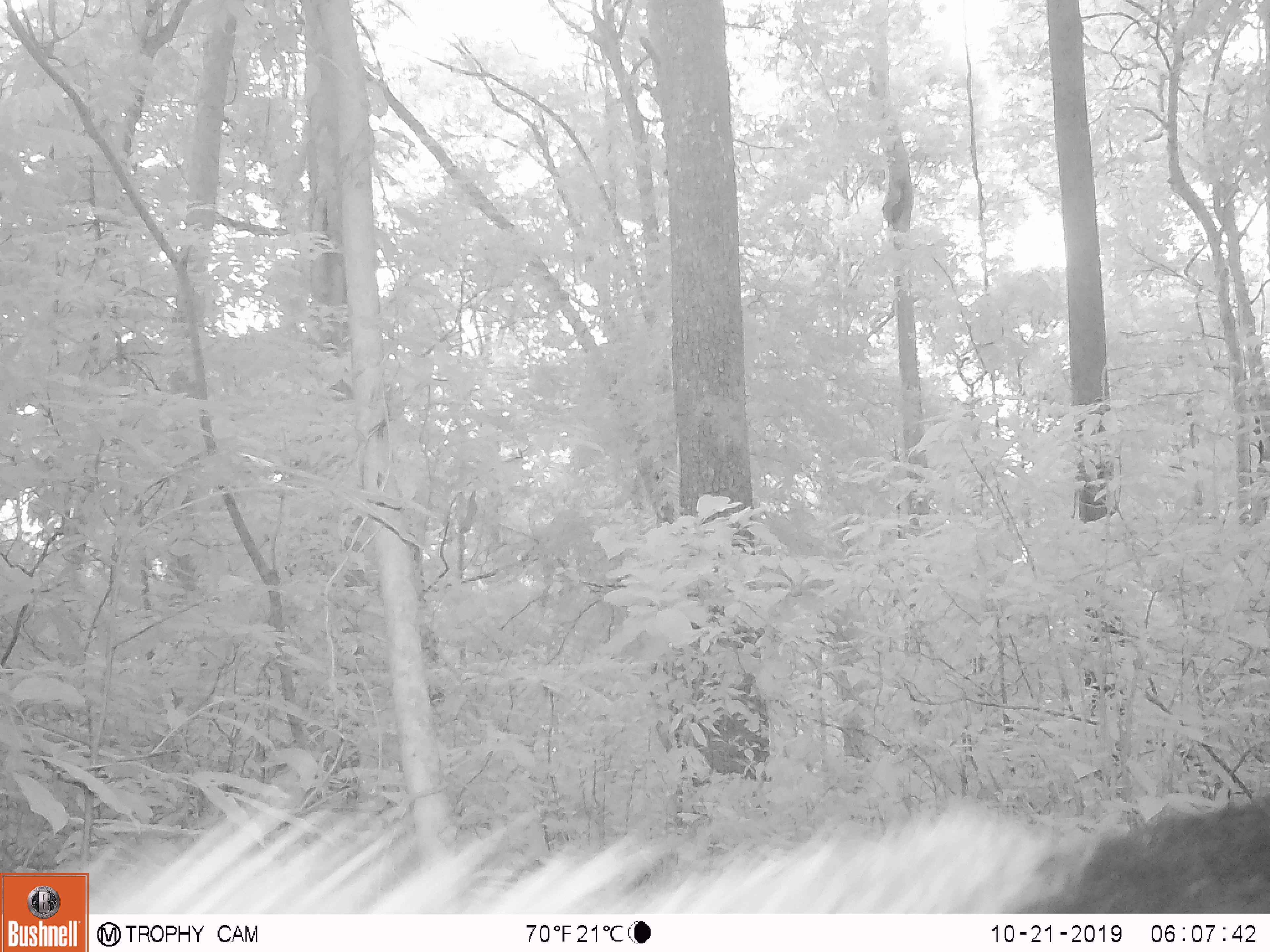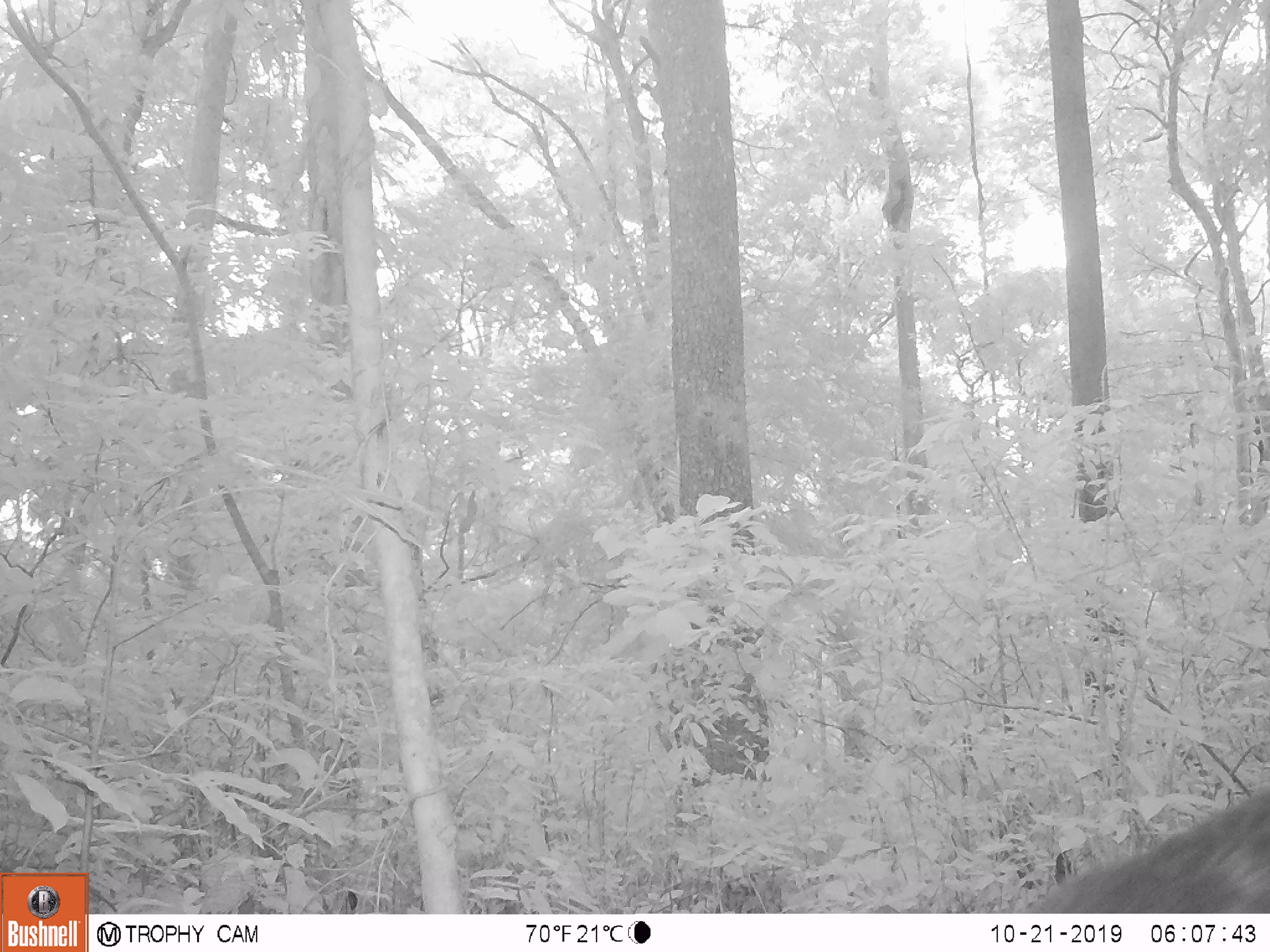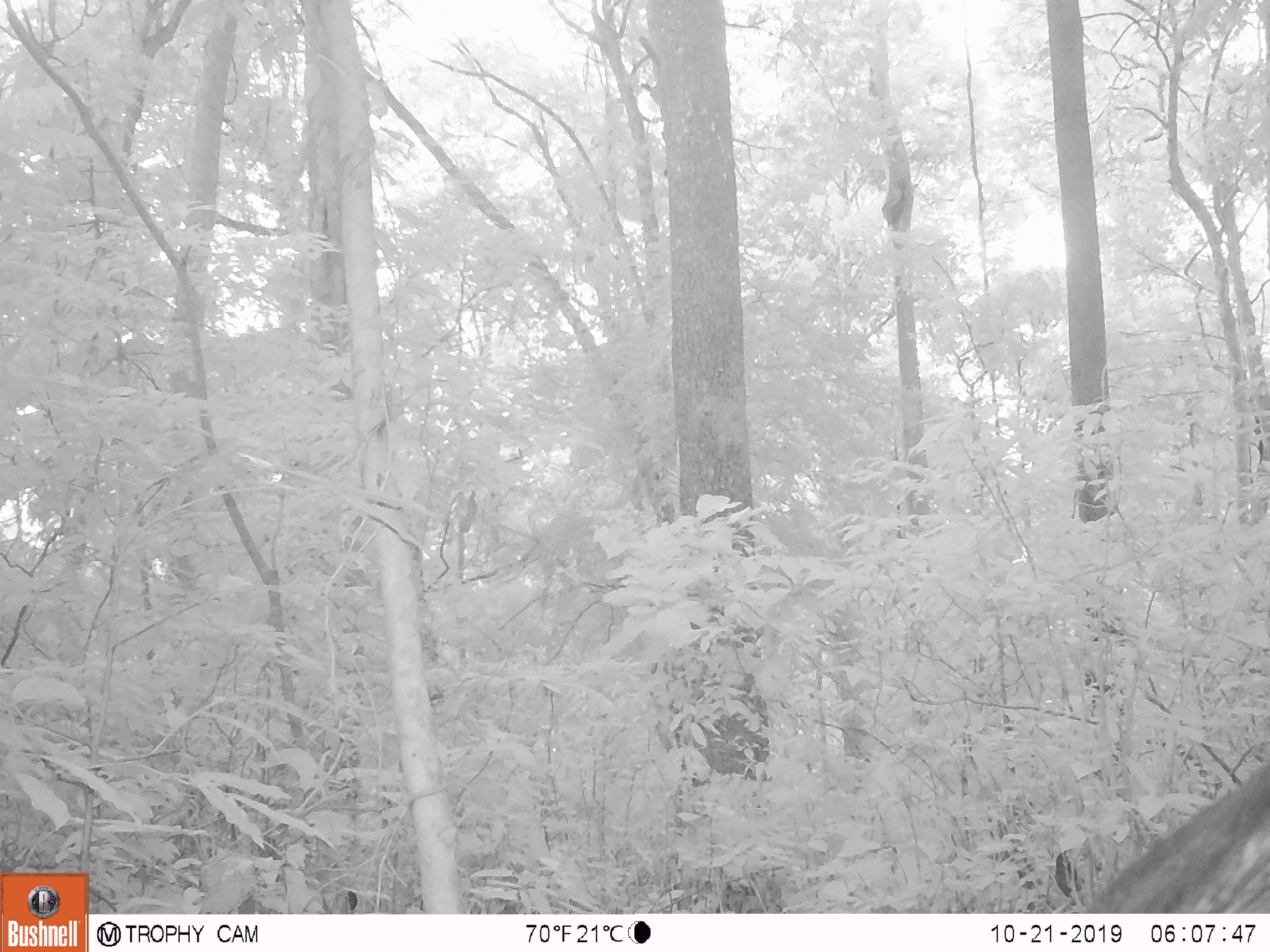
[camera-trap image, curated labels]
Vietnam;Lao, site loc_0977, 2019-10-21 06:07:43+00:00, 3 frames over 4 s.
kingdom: Animalia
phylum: Chordata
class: Mammalia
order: Artiodactyla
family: Bovidae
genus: Capricornis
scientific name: Capricornis sumatraensis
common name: chinese serow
Chinese serow (Capricornis sumatraensis). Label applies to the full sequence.